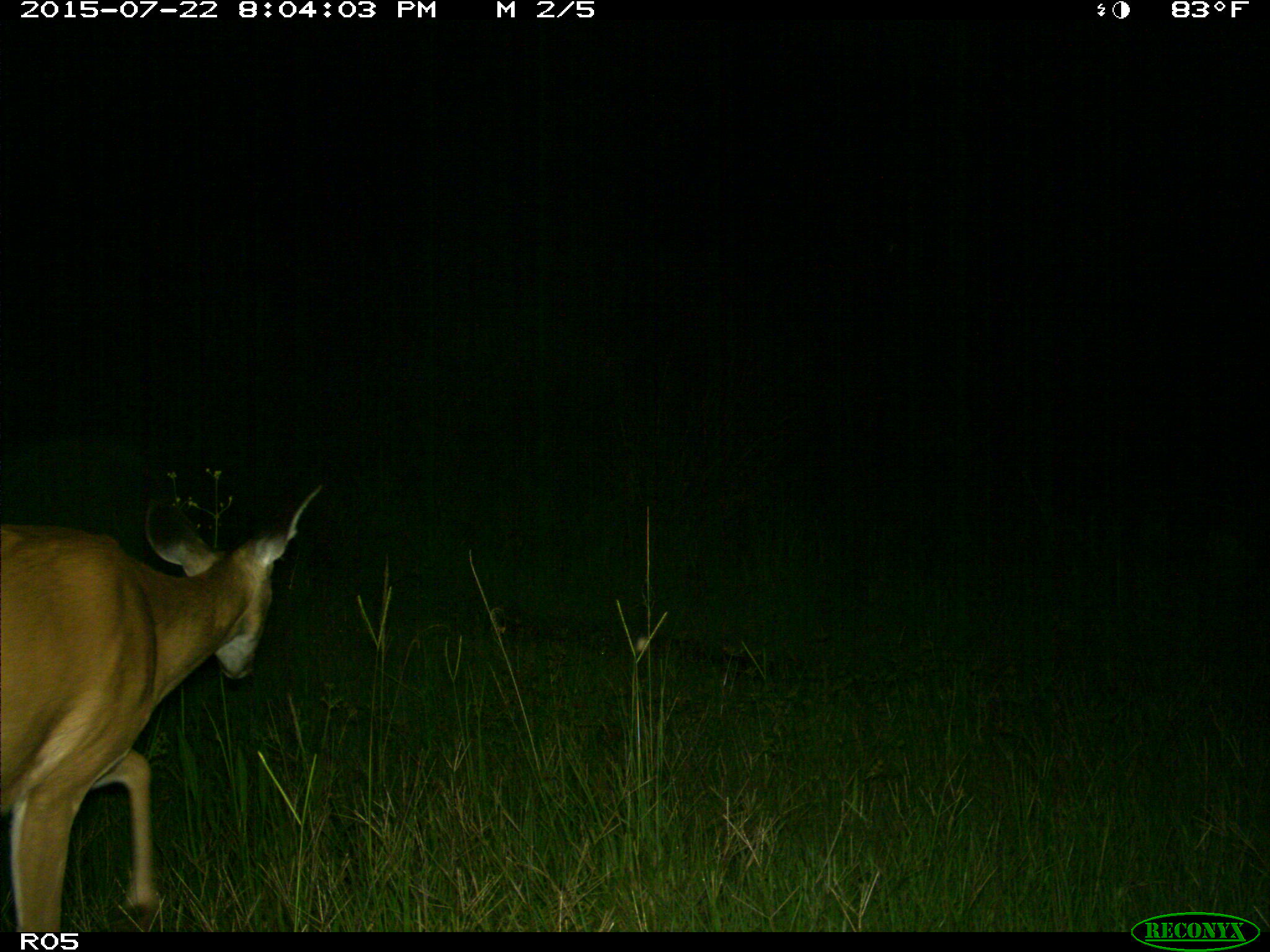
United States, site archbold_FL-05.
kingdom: Animalia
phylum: Chordata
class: Mammalia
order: Artiodactyla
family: Cervidae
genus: Odocoileus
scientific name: Odocoileus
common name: deer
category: unidentified deer